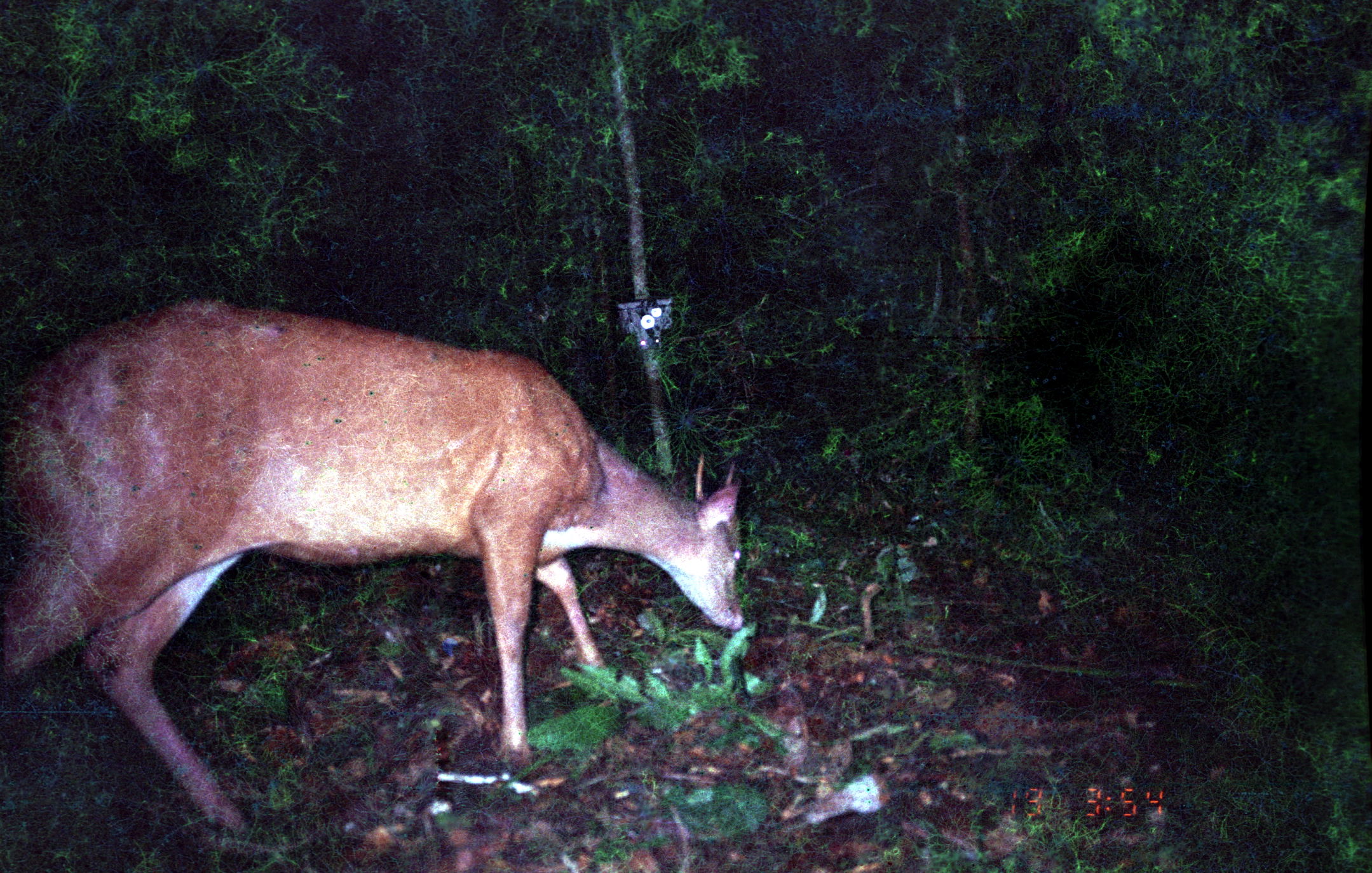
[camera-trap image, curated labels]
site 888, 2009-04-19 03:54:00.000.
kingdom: Animalia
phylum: Chordata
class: Mammalia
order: Artiodactyla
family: Cervidae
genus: Mazama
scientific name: Mazama americana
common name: red brocket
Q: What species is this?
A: Mazama americana (red brocket).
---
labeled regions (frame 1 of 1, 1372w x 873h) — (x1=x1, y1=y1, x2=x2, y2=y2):
mazama americana: (x1=4, y1=297, x2=748, y2=833)